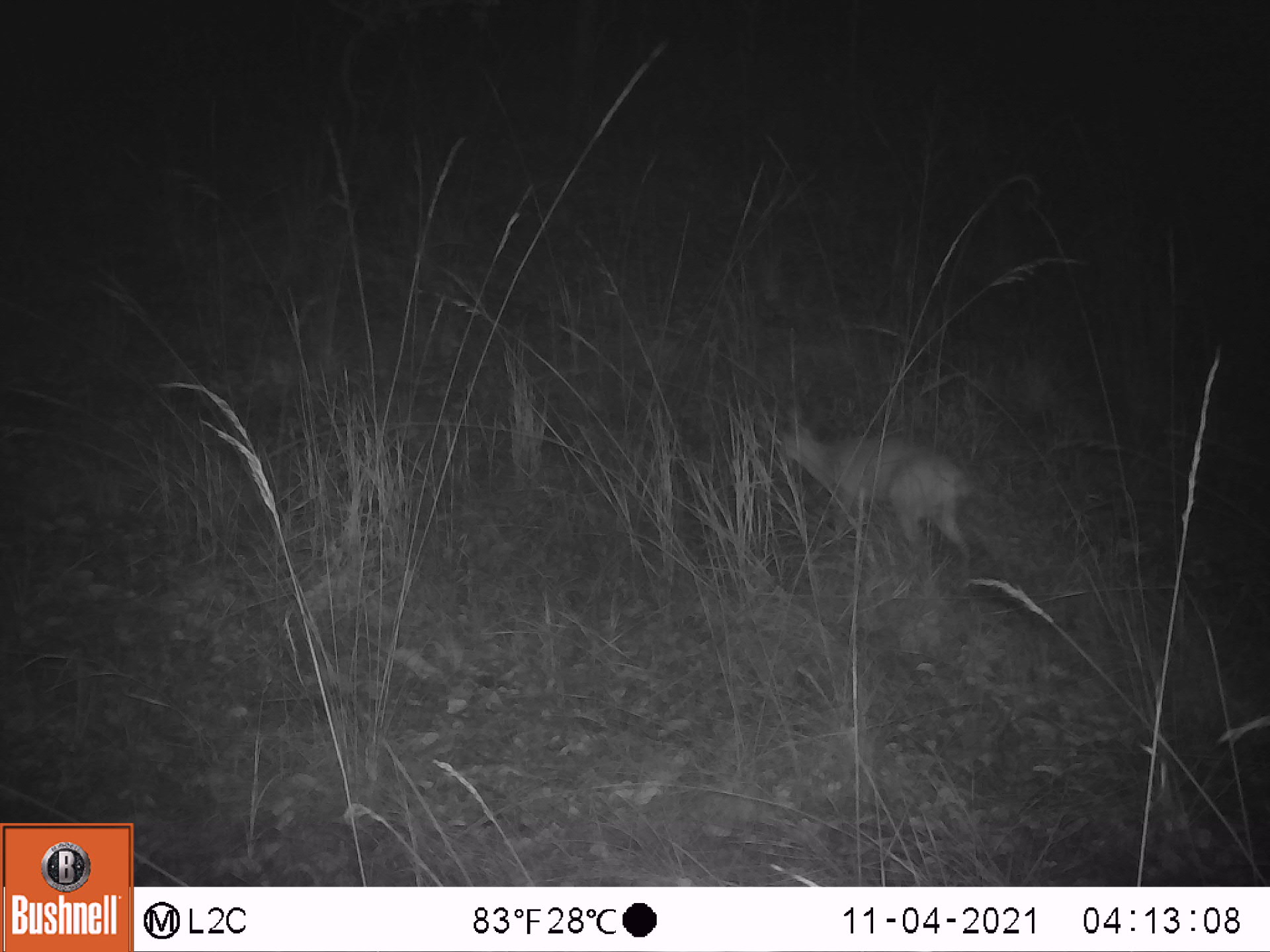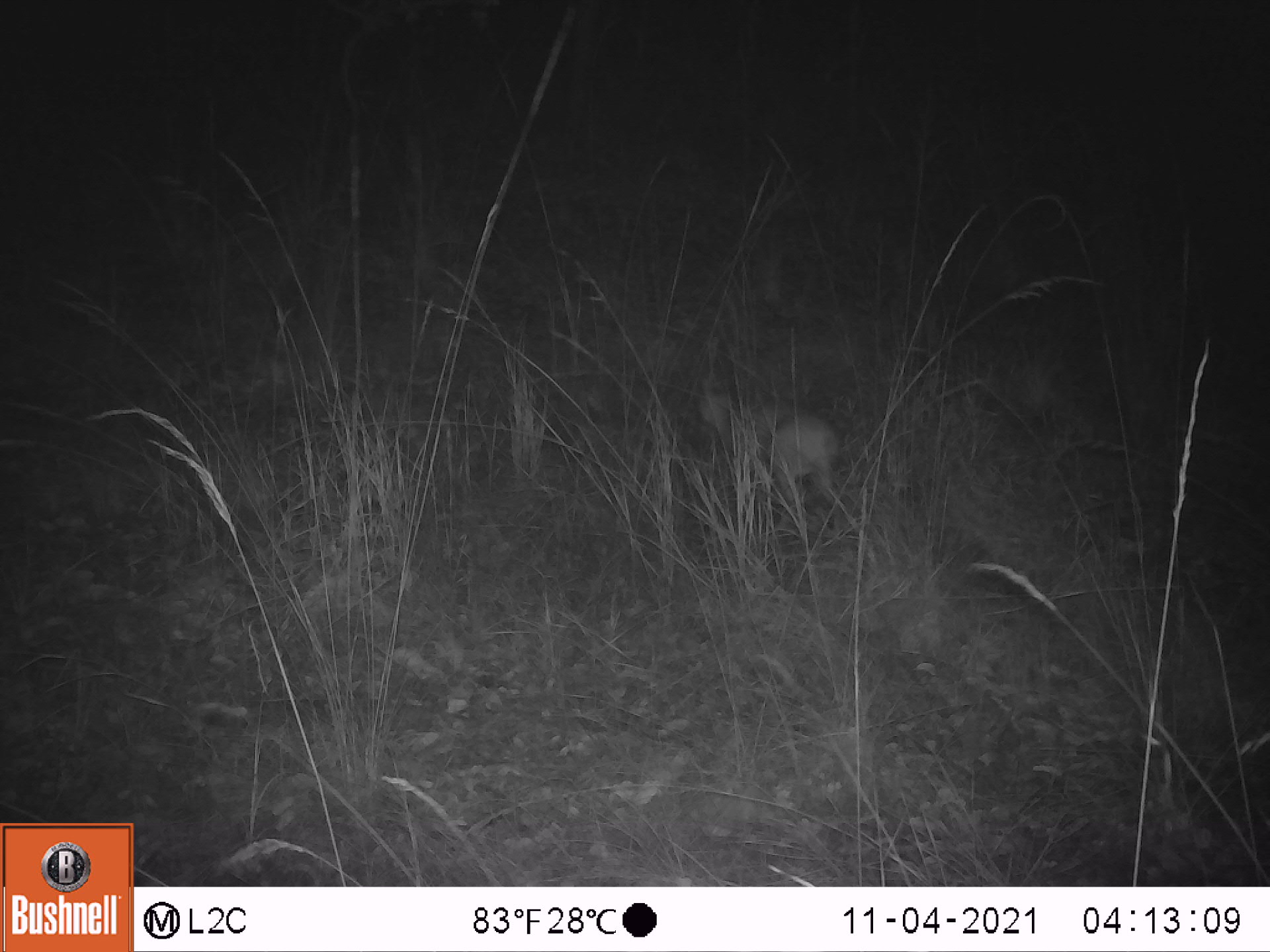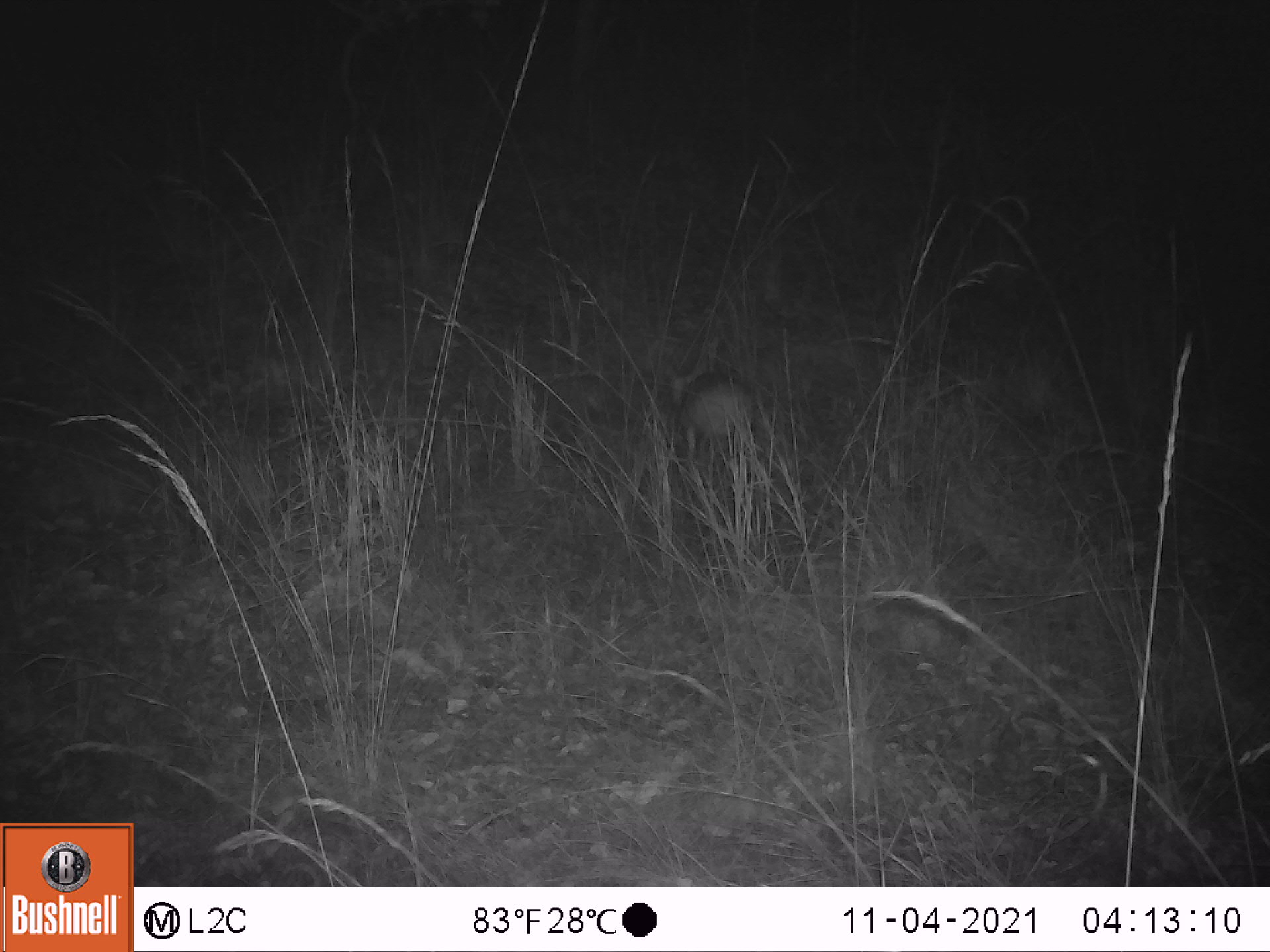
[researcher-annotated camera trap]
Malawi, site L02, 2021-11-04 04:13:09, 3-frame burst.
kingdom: Animalia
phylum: Chordata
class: Mammalia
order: Artiodactyla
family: Bovidae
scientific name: Antilopinae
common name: small antelope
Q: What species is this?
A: Small antelope (Antilopinae).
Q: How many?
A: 1.